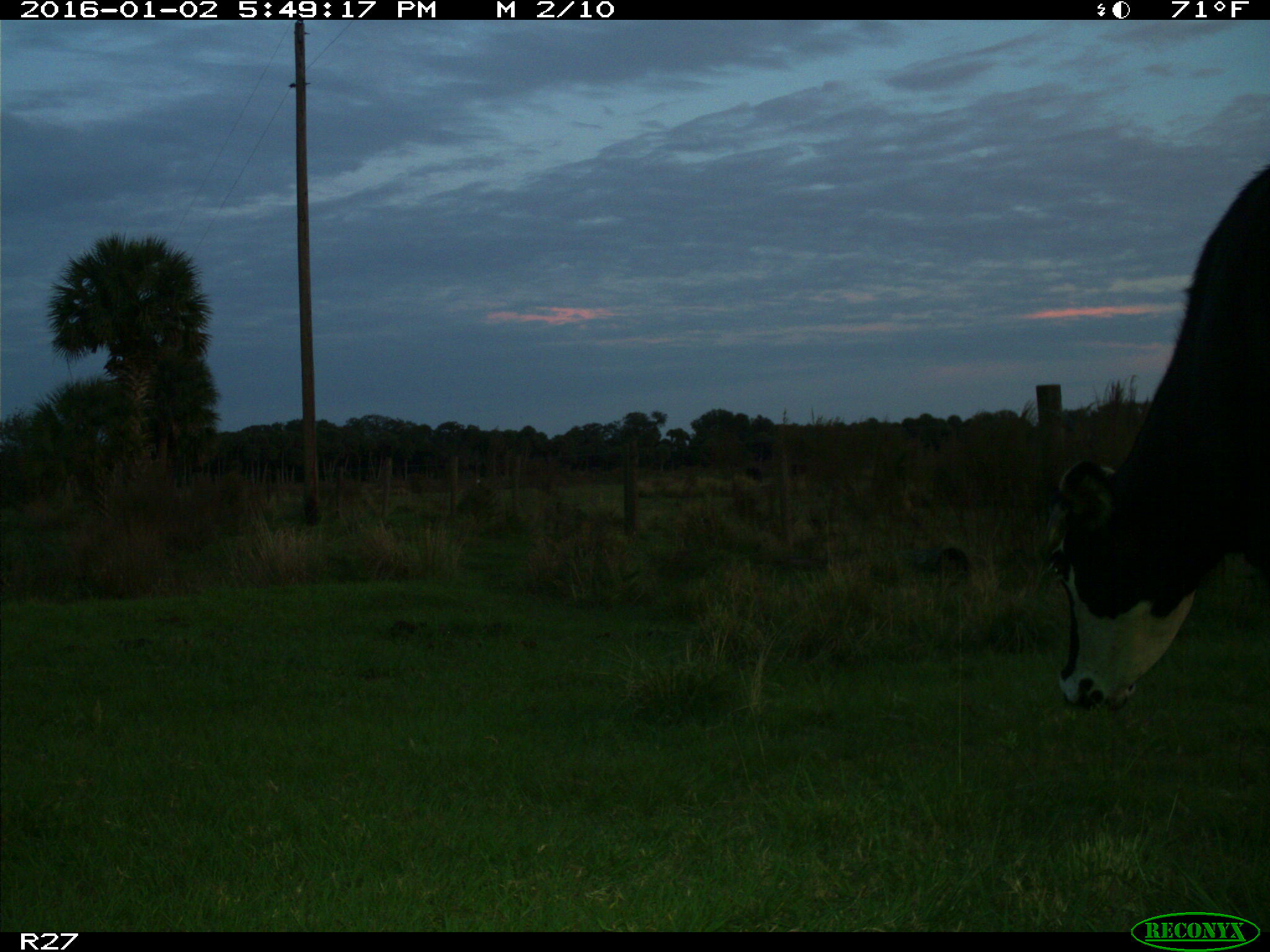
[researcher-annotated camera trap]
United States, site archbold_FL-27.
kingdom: Animalia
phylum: Chordata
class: Mammalia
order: Artiodactyla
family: Bovidae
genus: Bos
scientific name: Bos taurus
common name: domestic cow